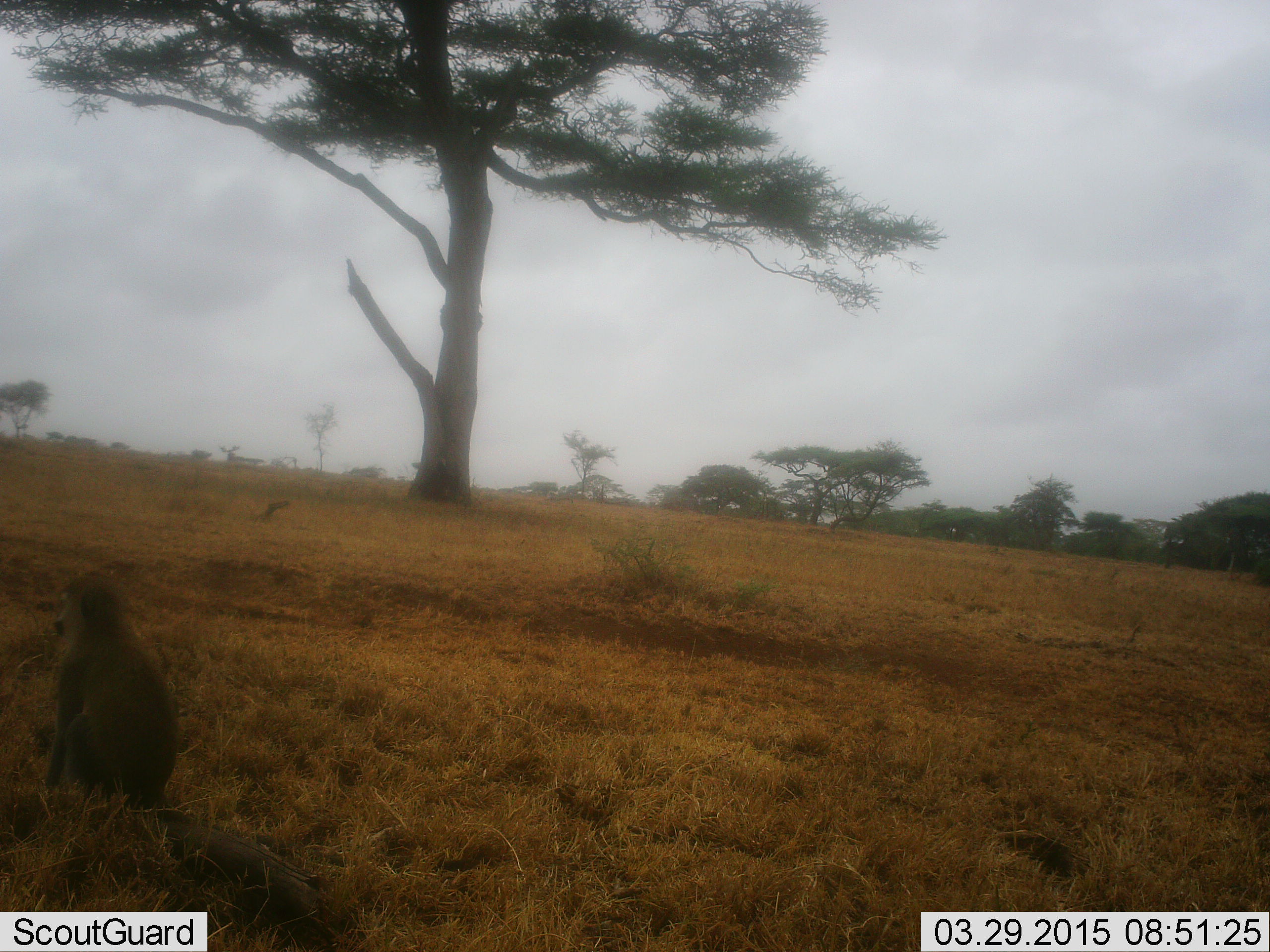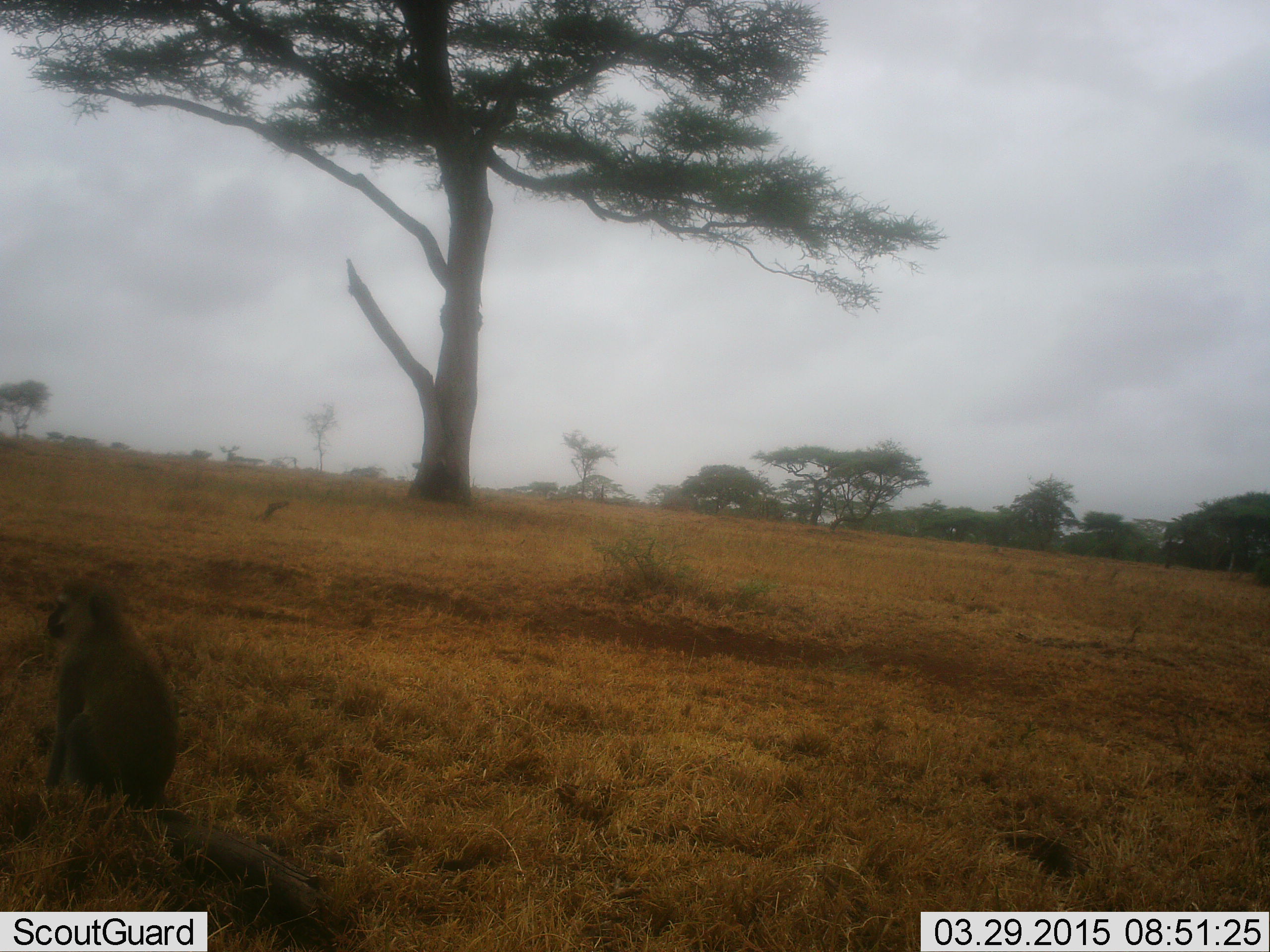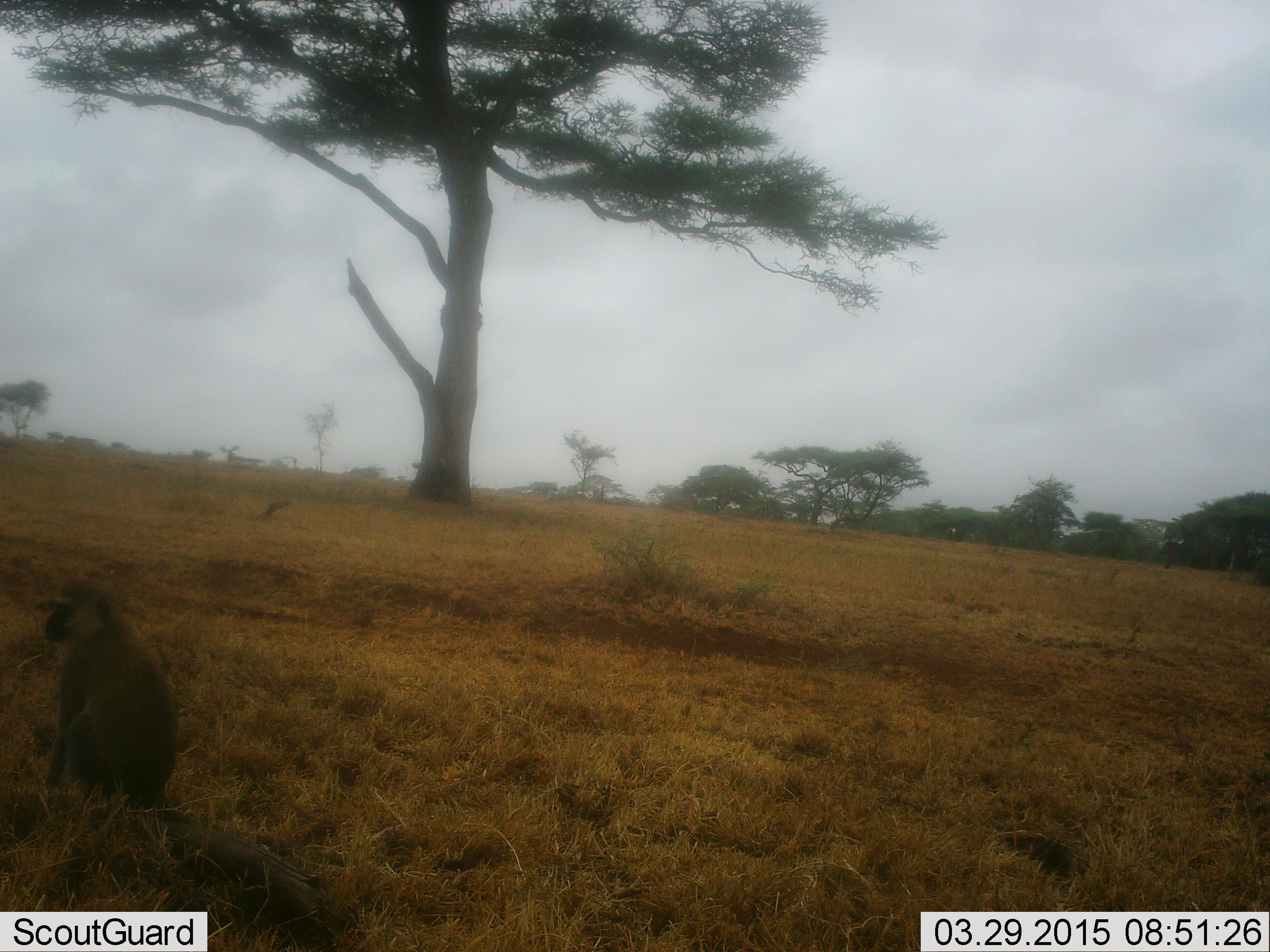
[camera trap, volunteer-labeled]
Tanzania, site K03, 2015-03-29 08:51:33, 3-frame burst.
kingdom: Animalia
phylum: Chordata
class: Mammalia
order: Primates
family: Cercopithecidae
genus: Chlorocebus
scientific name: Chlorocebus pygerythrus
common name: vervet monkey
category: monkeyvervet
Monkeyvervet (vervet monkey) (Chlorocebus pygerythrus), count 1. Behavior (volunteer vote fractions): standing 10%, resting 100%, moving 0%, interacting 0%. Young present (vote fraction): 0%. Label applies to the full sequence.